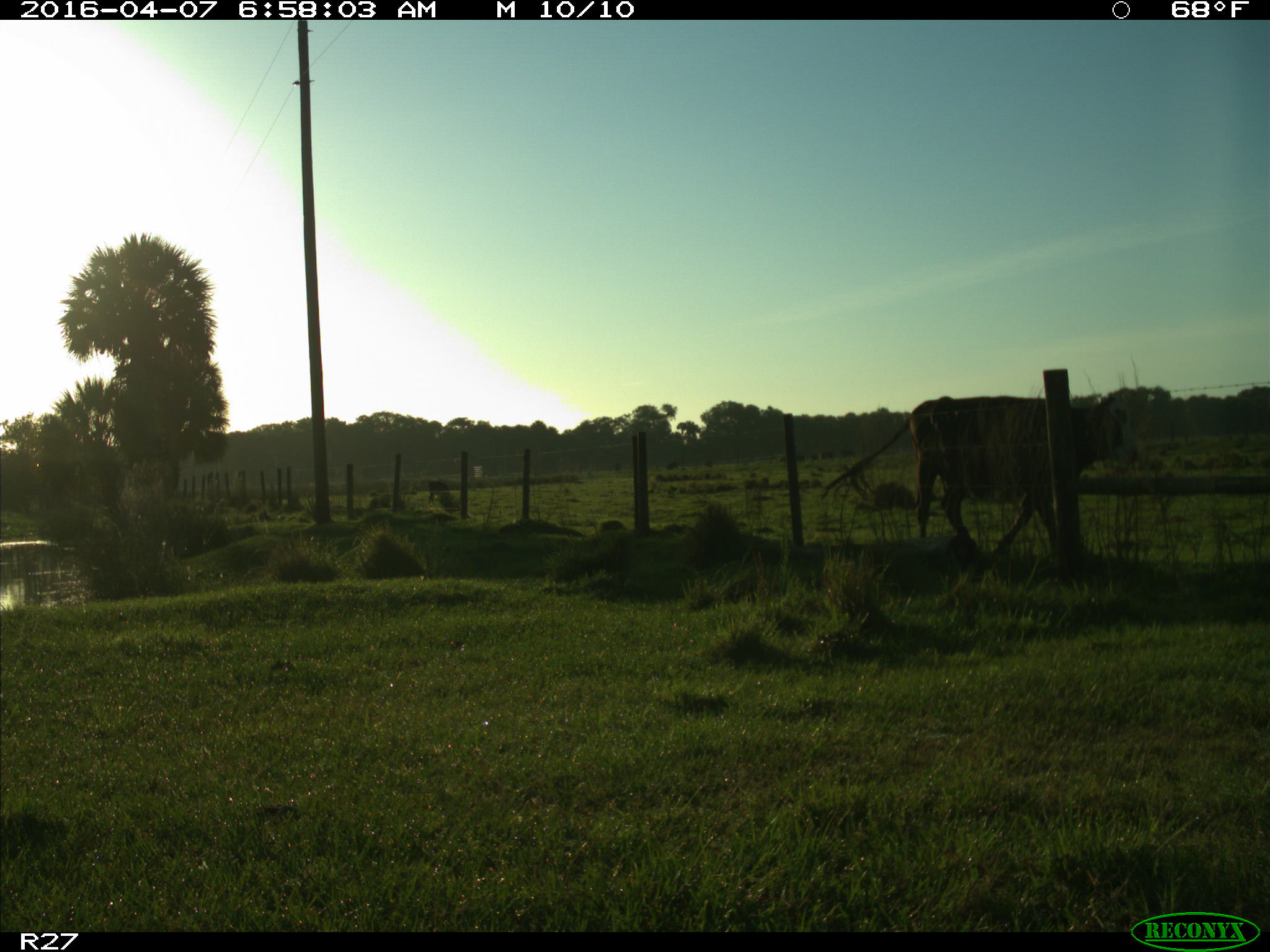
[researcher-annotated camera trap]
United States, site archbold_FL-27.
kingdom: Animalia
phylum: Chordata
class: Mammalia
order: Artiodactyla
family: Bovidae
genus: Bos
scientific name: Bos taurus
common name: domestic cow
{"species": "Bos taurus (domestic cow)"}